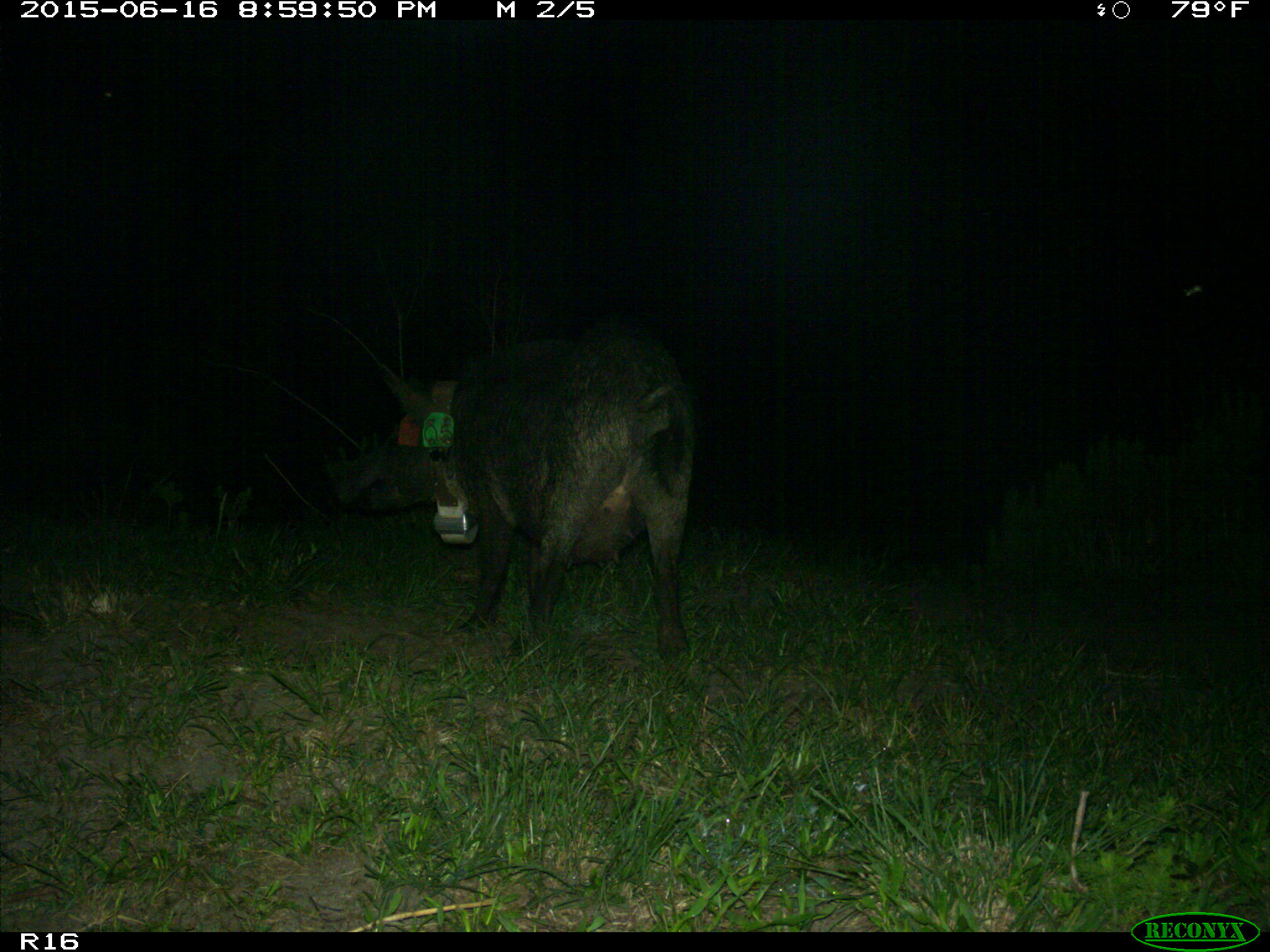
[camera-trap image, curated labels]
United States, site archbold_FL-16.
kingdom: Animalia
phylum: Chordata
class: Mammalia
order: Artiodactyla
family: Suidae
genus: Sus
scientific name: Sus scrofa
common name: wild boar